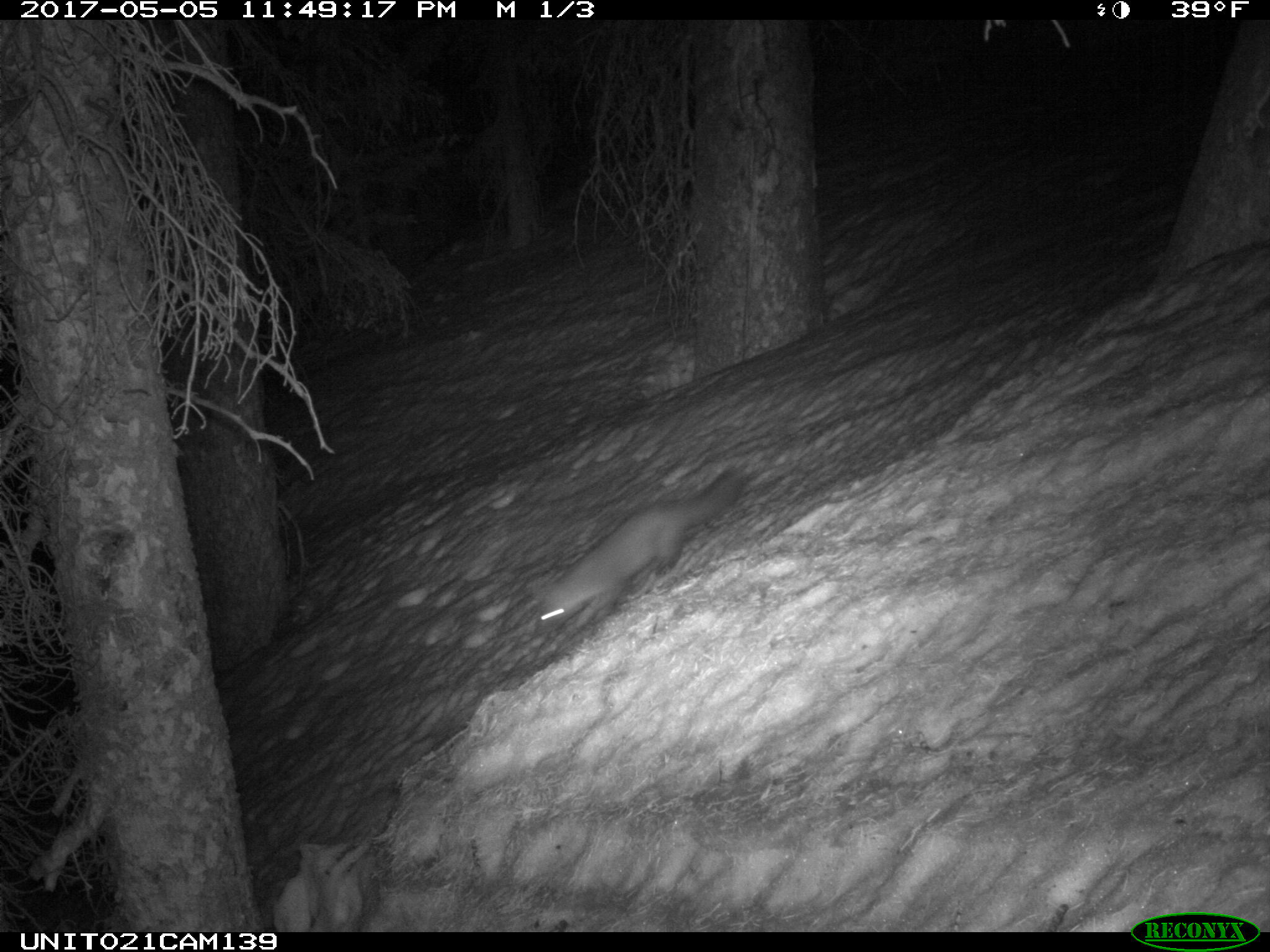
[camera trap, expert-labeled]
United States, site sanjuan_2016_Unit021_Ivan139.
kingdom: Animalia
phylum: Chordata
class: Mammalia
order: Carnivora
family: Mustelidae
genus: Martes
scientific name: Martes americana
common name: american marten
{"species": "Martes americana (american marten)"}